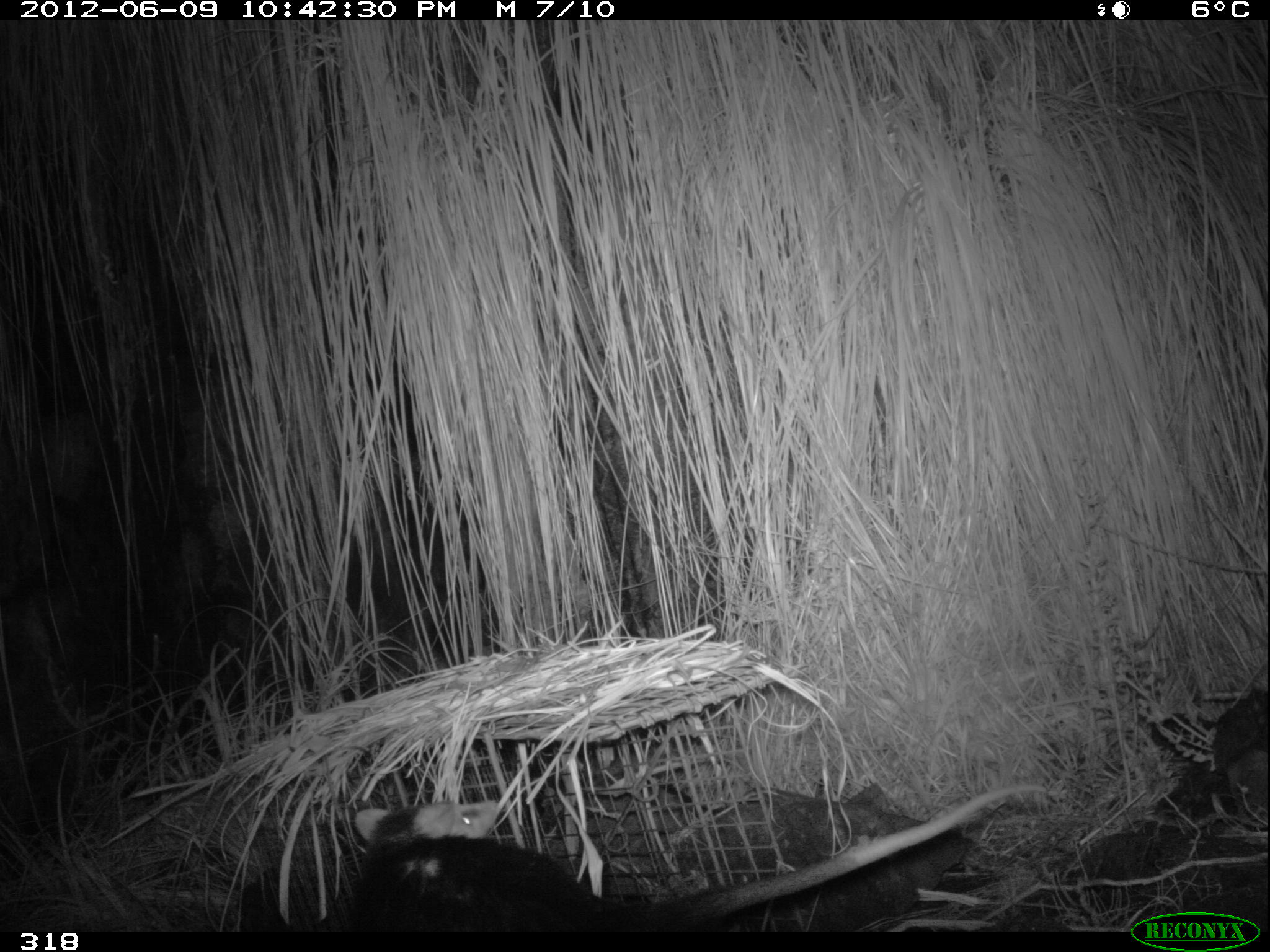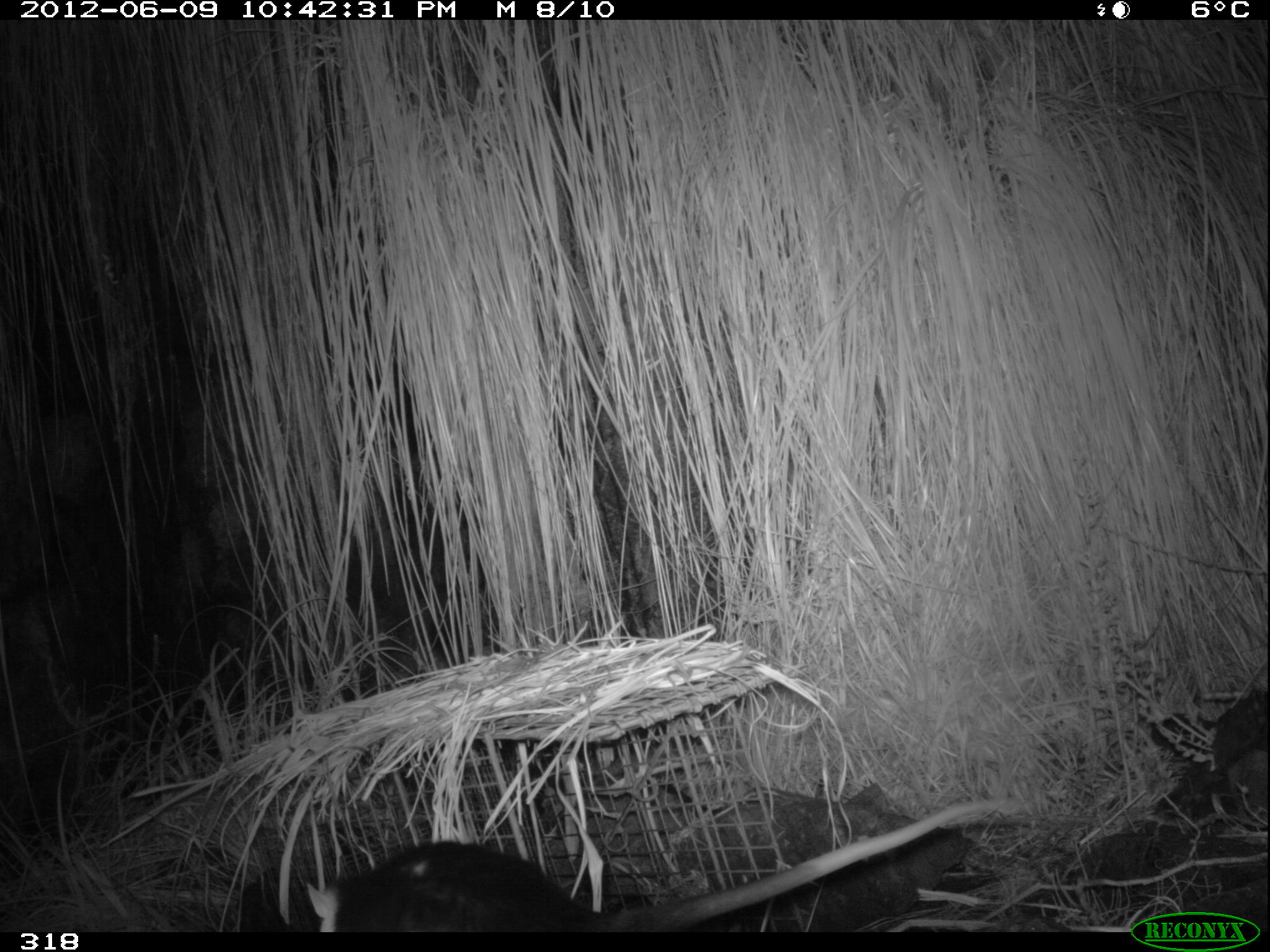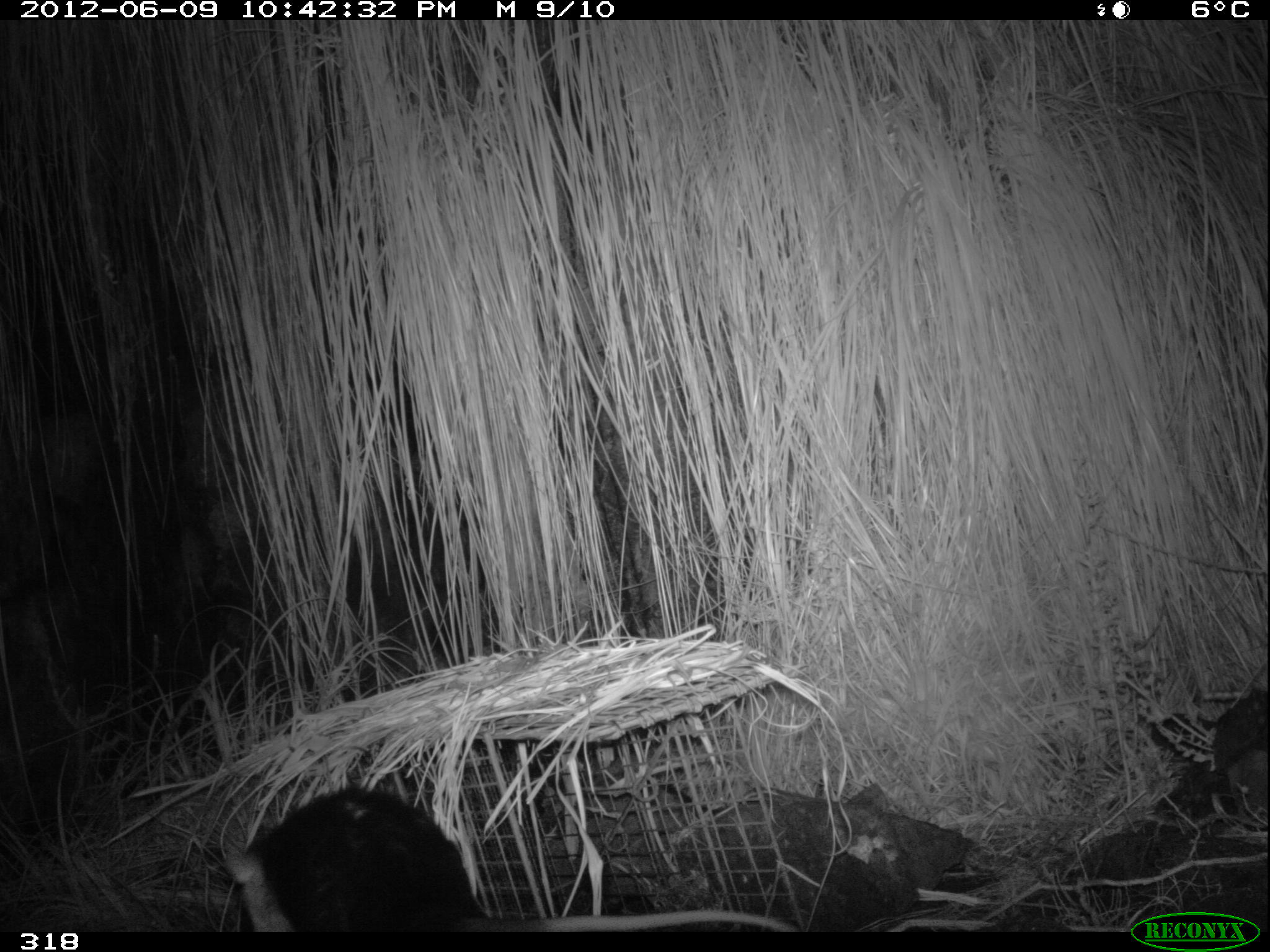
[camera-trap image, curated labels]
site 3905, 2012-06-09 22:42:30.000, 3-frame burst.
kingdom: Animalia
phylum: Chordata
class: Mammalia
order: Didelphimorphia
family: Didelphidae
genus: Didelphis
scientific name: Didelphis pernigra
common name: andean white-eared opossum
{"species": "Didelphis pernigra (andean white-eared opossum)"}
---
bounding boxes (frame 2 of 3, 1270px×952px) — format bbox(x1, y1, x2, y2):
didelphis pernigra: bbox(233, 795, 1004, 931)